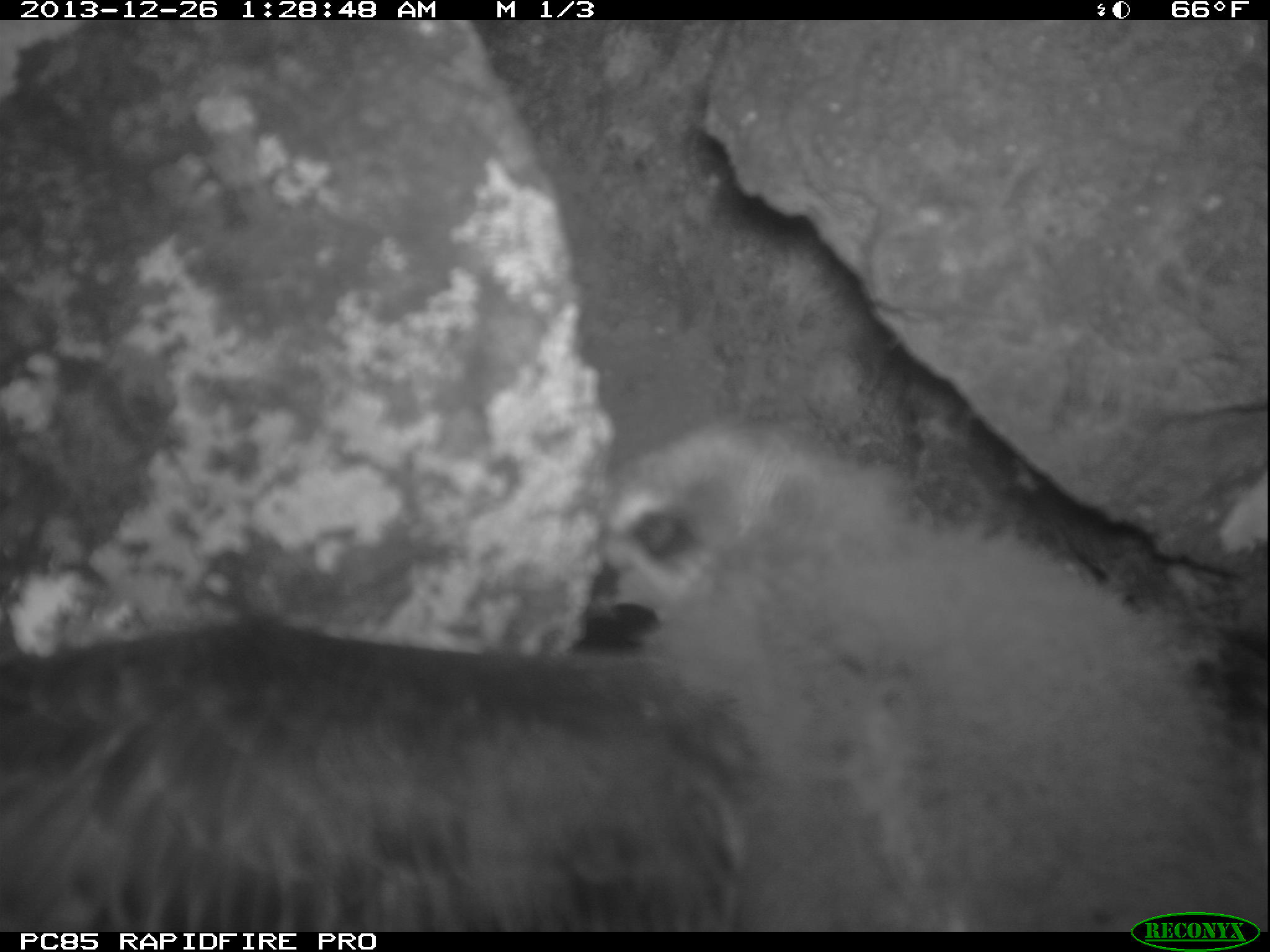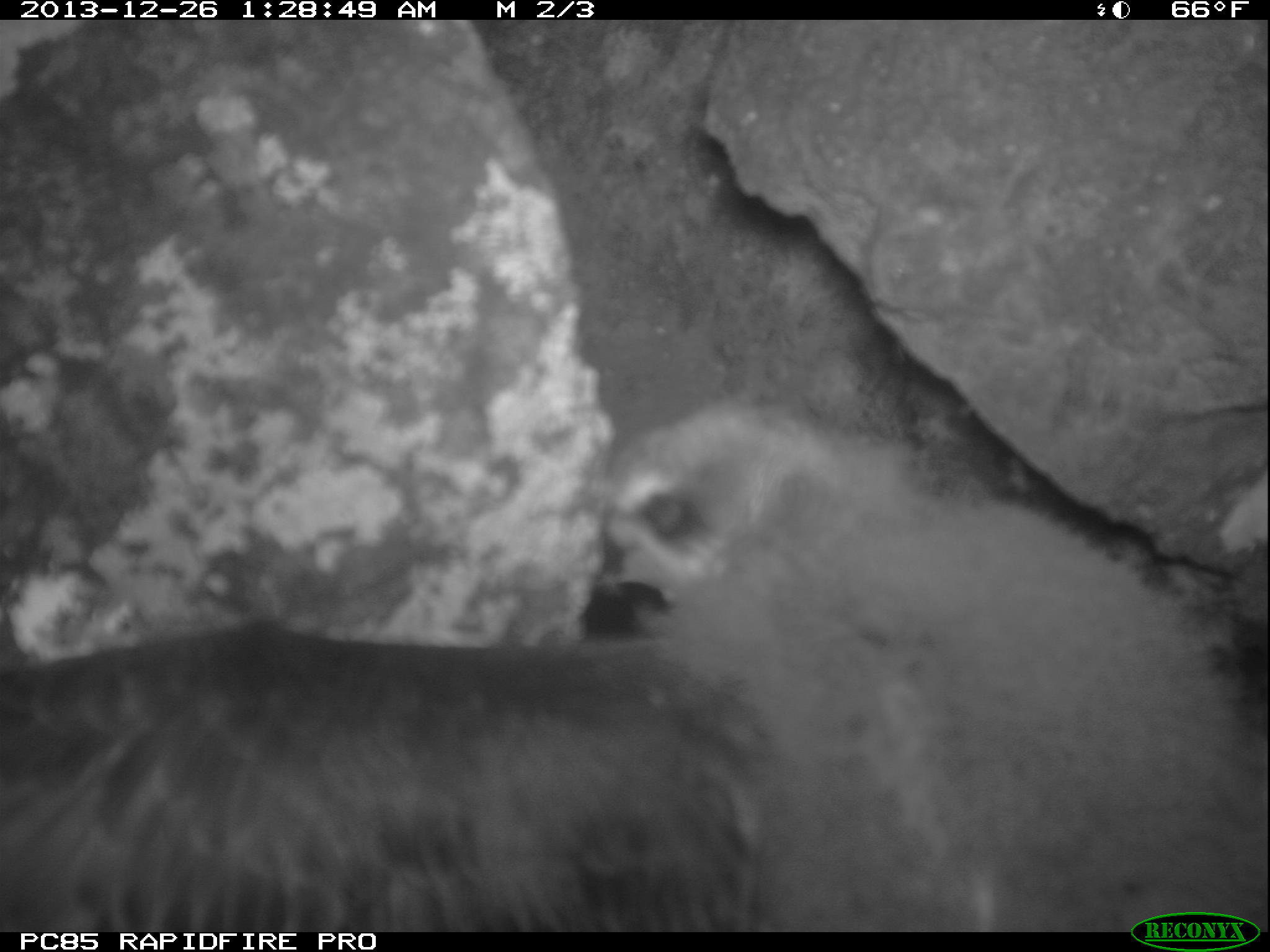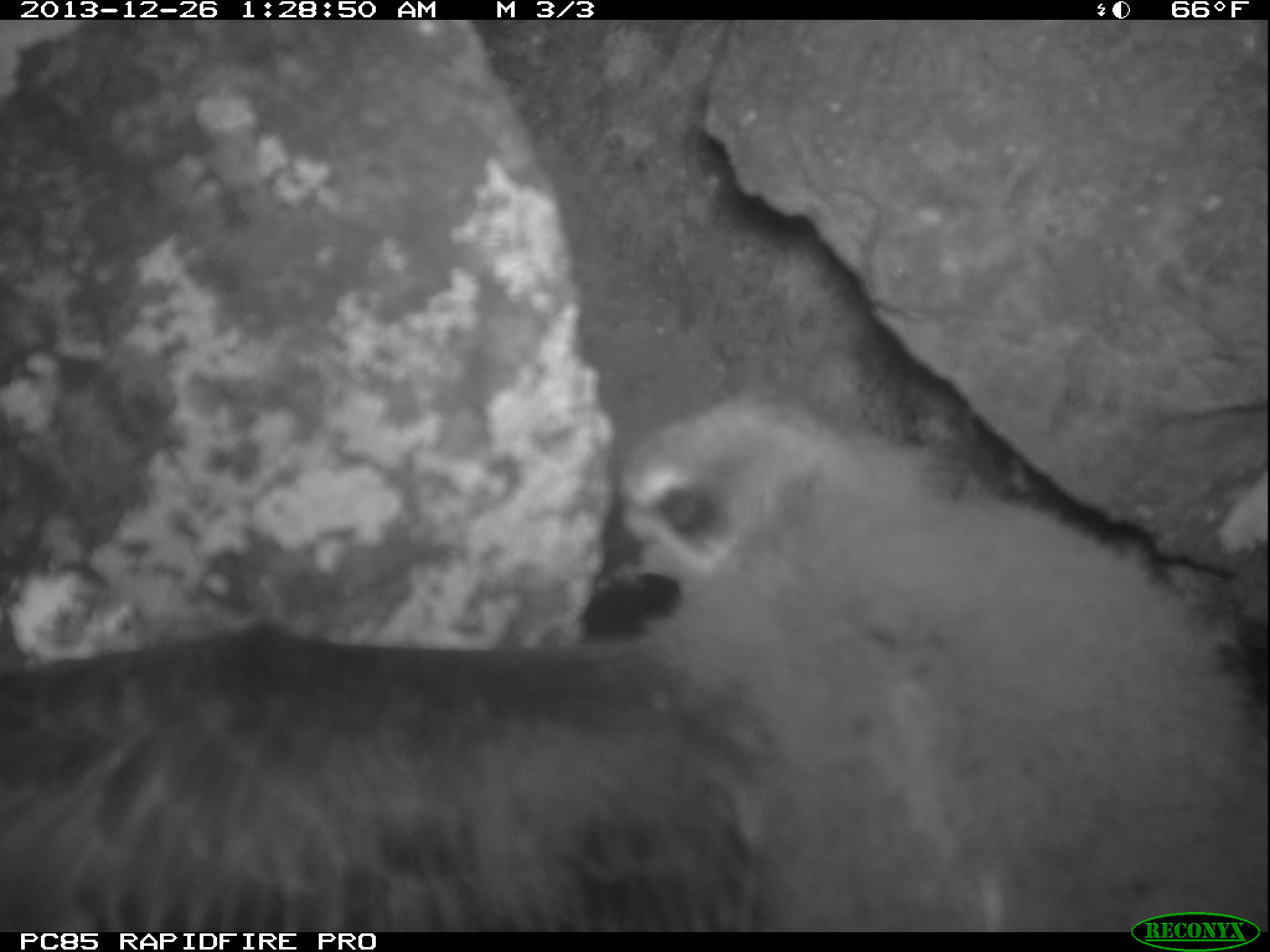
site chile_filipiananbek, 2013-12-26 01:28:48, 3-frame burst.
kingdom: Animalia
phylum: Chordata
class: Aves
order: Procellariiformes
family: Procellariidae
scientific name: Procellariidae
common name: petrel chick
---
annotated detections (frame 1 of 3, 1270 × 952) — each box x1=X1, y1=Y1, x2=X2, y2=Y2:
petrel chick: x1=0, y1=425, x2=1270, y2=928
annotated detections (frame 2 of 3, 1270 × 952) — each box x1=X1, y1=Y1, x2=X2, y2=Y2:
petrel chick: x1=0, y1=391, x2=1270, y2=930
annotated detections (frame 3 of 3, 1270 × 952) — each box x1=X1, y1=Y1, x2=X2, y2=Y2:
petrel chick: x1=0, y1=390, x2=1270, y2=928